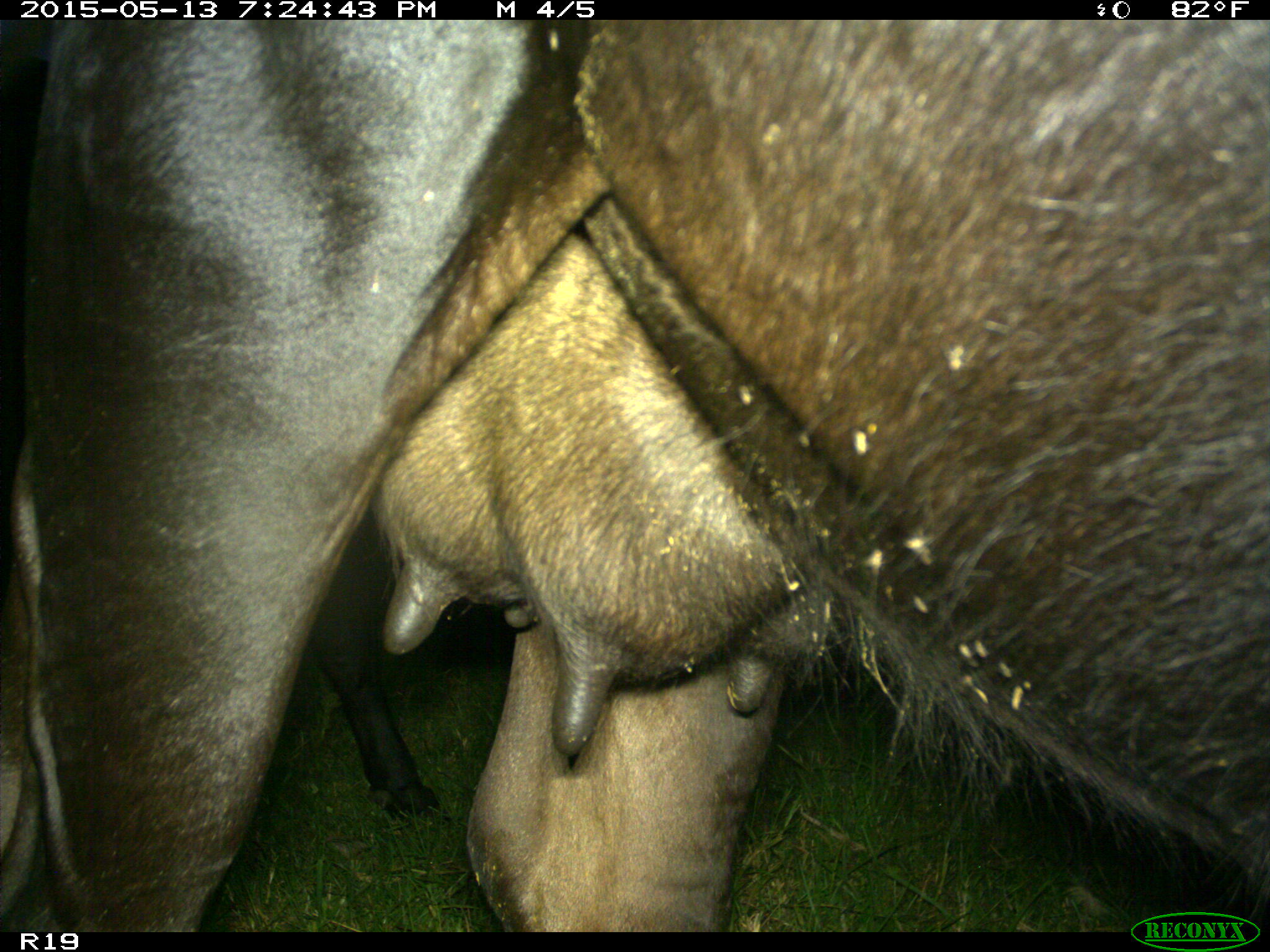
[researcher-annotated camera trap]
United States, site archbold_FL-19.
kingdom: Animalia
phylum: Chordata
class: Mammalia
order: Artiodactyla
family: Bovidae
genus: Bos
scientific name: Bos taurus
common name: domestic cow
Bos taurus (domestic cow).